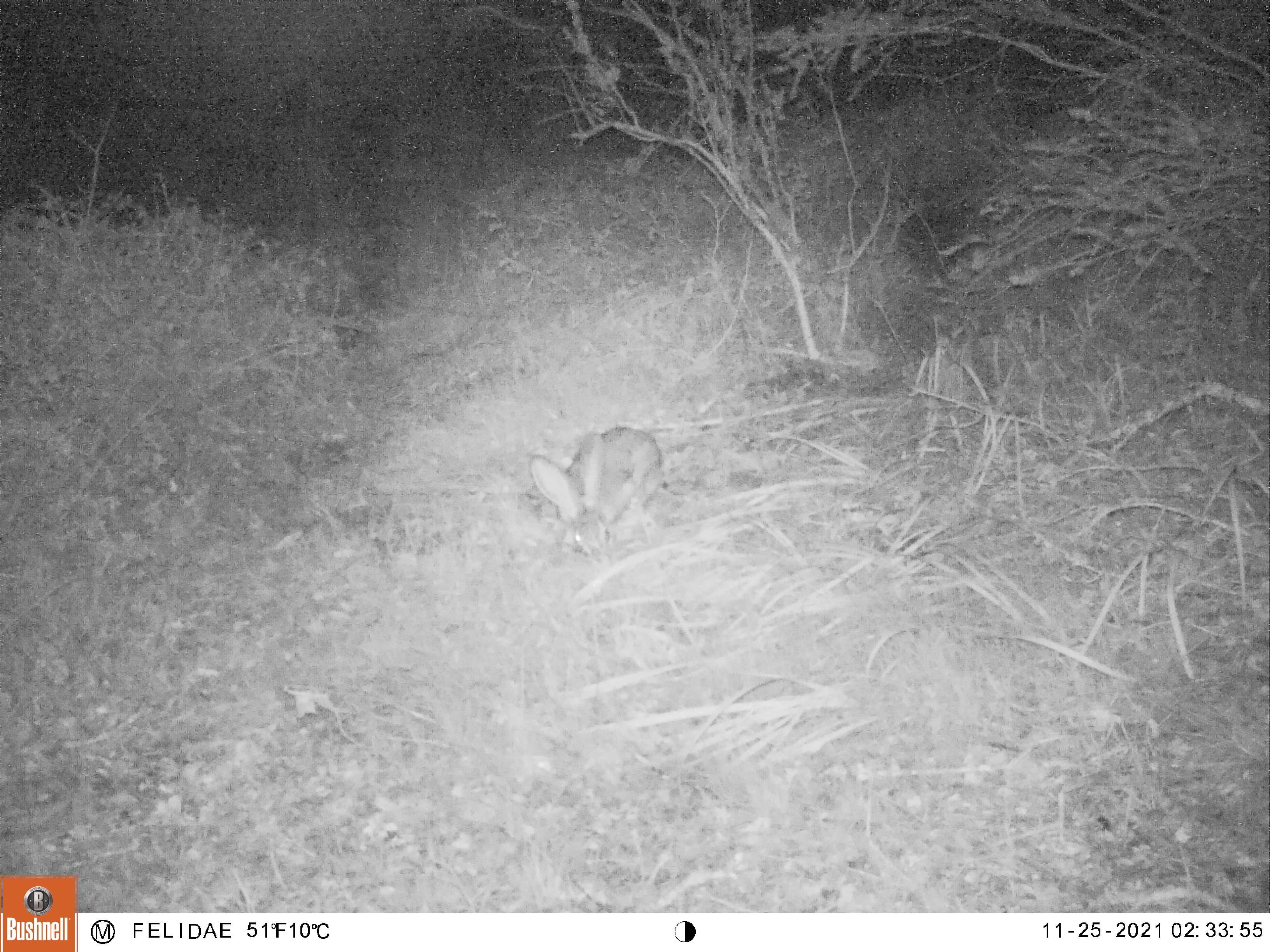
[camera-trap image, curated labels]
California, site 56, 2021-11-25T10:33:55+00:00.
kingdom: Animalia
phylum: Chordata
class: Mammalia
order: Lagomorpha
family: Leporidae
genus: Lepus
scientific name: Lepus californicus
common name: black-tailed jackrabbit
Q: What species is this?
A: Black-tailed jackrabbit (Lepus californicus).